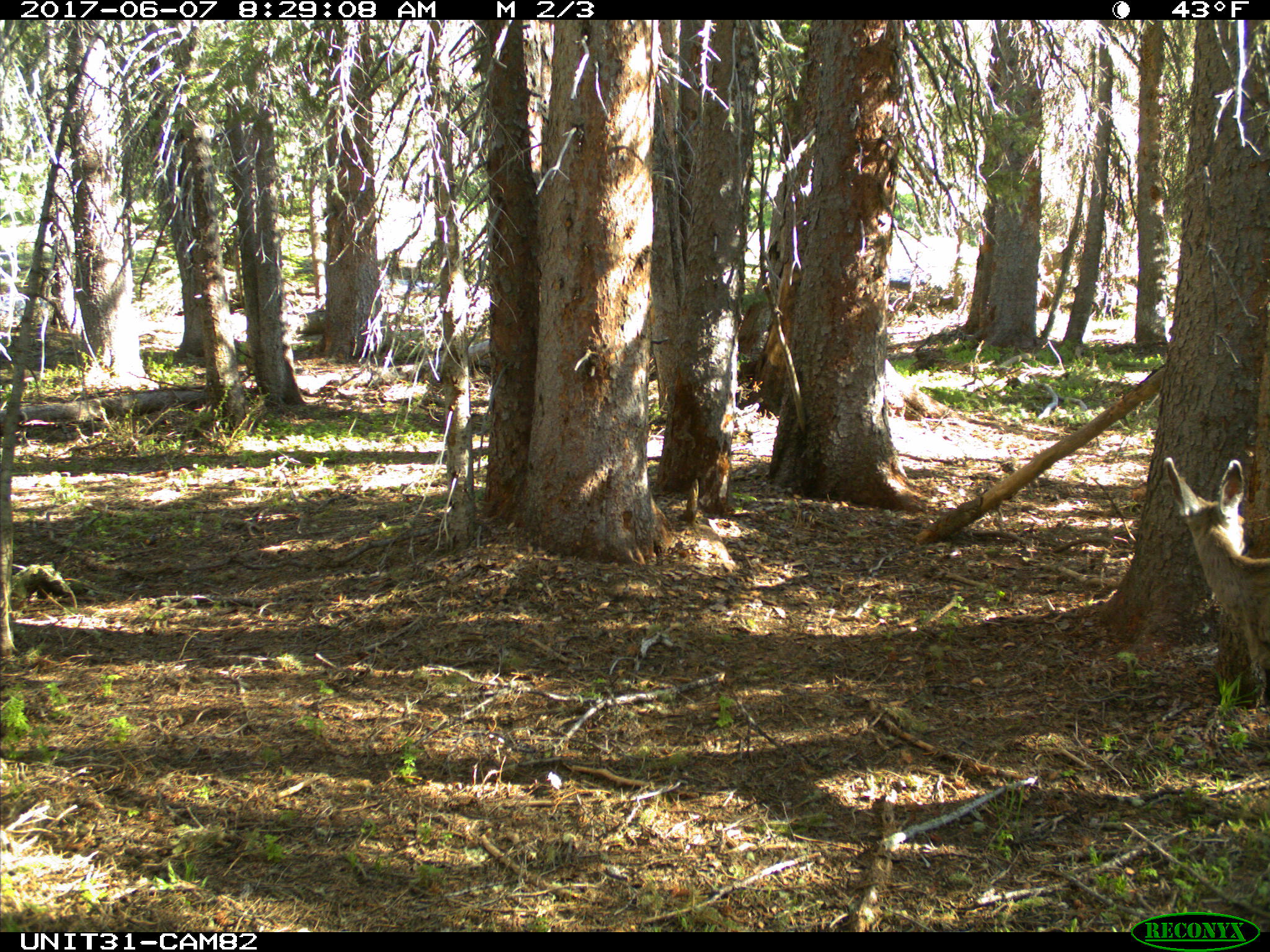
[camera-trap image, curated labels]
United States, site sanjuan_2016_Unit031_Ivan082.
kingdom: Animalia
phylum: Chordata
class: Mammalia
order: Artiodactyla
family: Cervidae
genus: Odocoileus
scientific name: Odocoileus hemionus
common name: mule deer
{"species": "Odocoileus hemionus (mule deer)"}